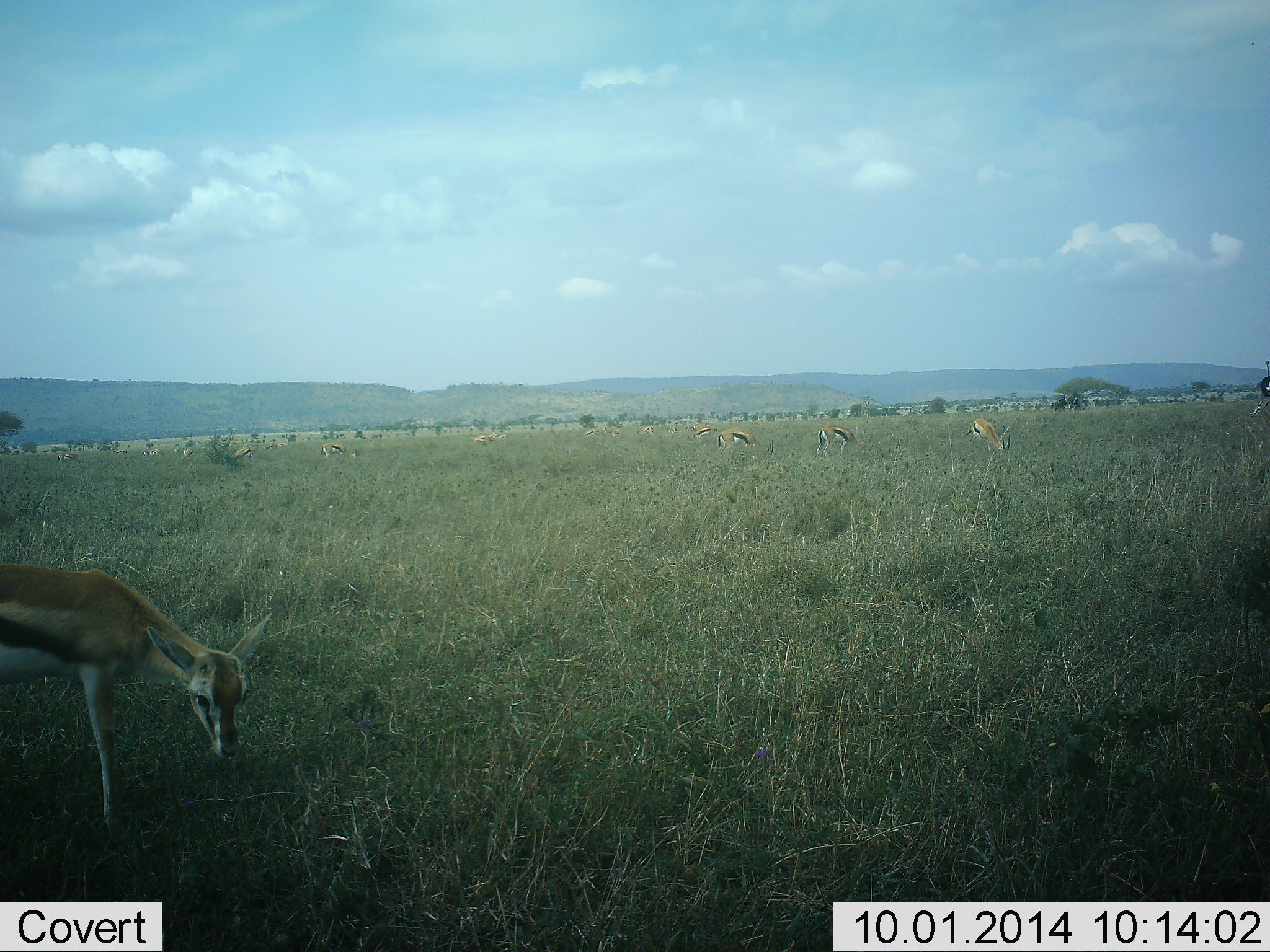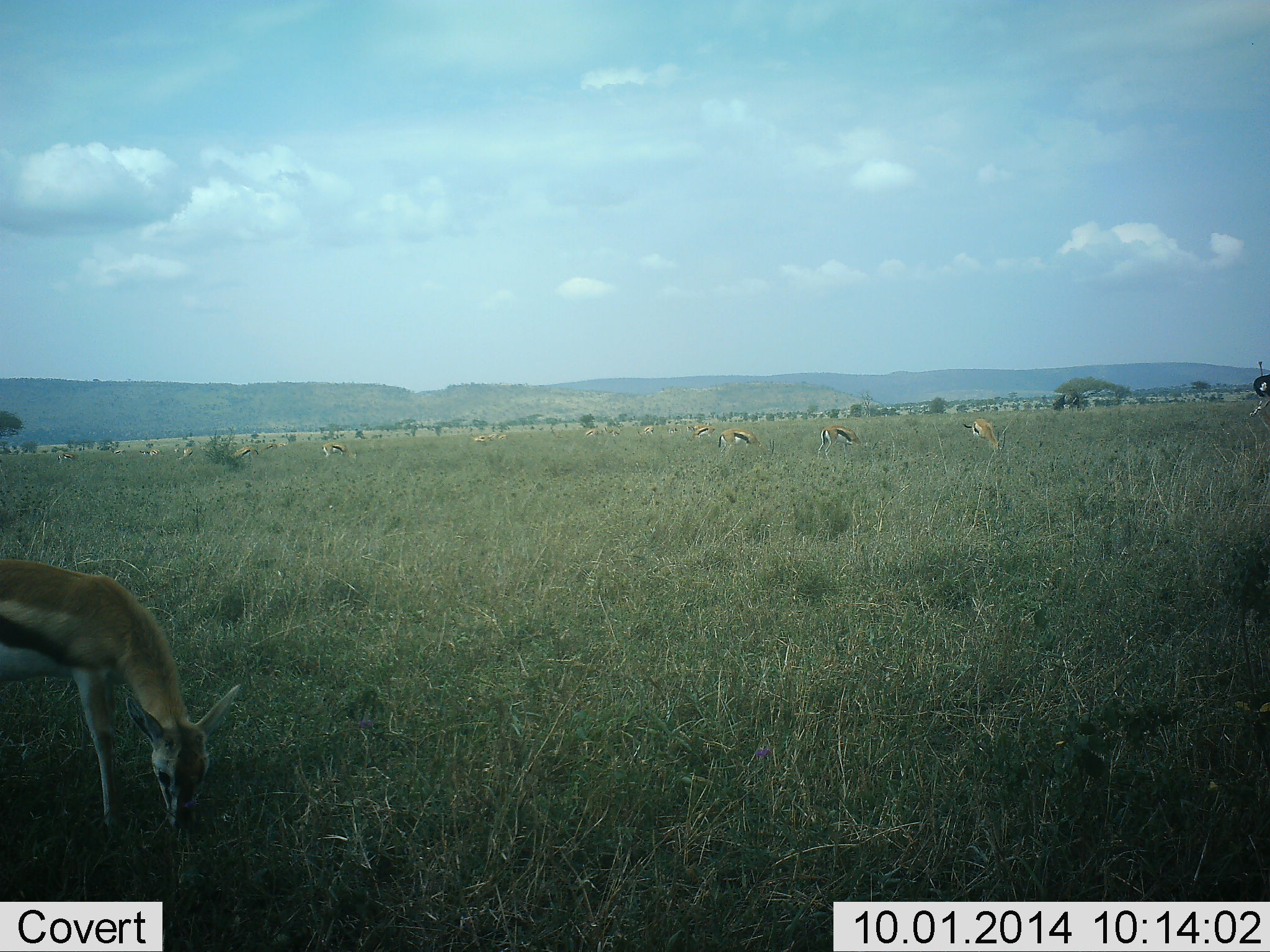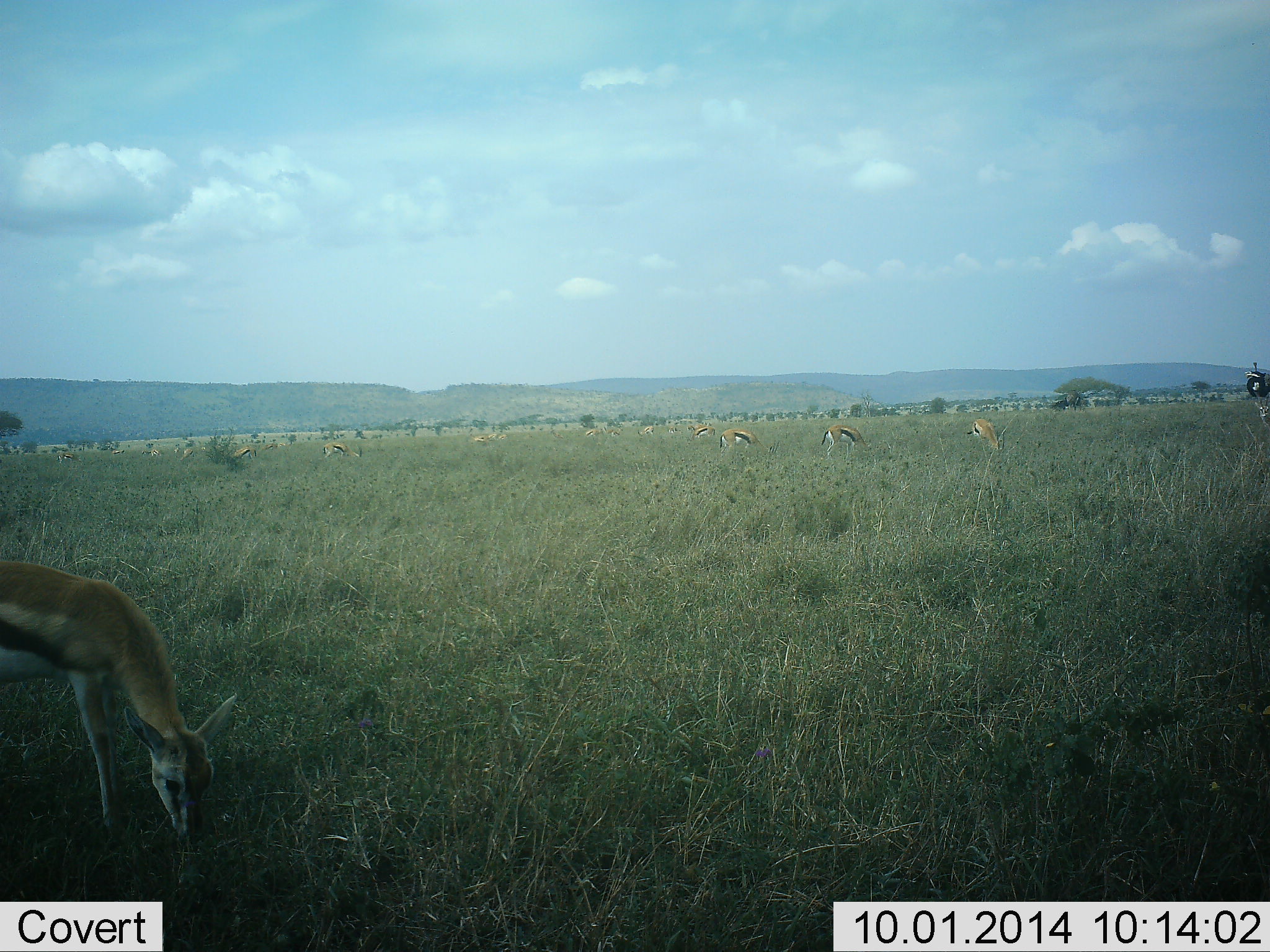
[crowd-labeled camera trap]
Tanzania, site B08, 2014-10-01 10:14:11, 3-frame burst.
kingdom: Animalia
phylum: Chordata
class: Mammalia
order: Artiodactyla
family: Bovidae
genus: Eudorcas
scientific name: Eudorcas thomsonii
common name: thomson's gazelle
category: gazellethomsons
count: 11-50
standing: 33%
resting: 5%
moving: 14%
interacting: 5%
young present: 5%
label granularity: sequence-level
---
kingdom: Animalia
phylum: Chordata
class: Aves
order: Struthioniformes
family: Struthionidae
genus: Struthio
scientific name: Struthio camelus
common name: ostrich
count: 1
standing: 20%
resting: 0%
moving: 80%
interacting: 0%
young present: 0%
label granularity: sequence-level